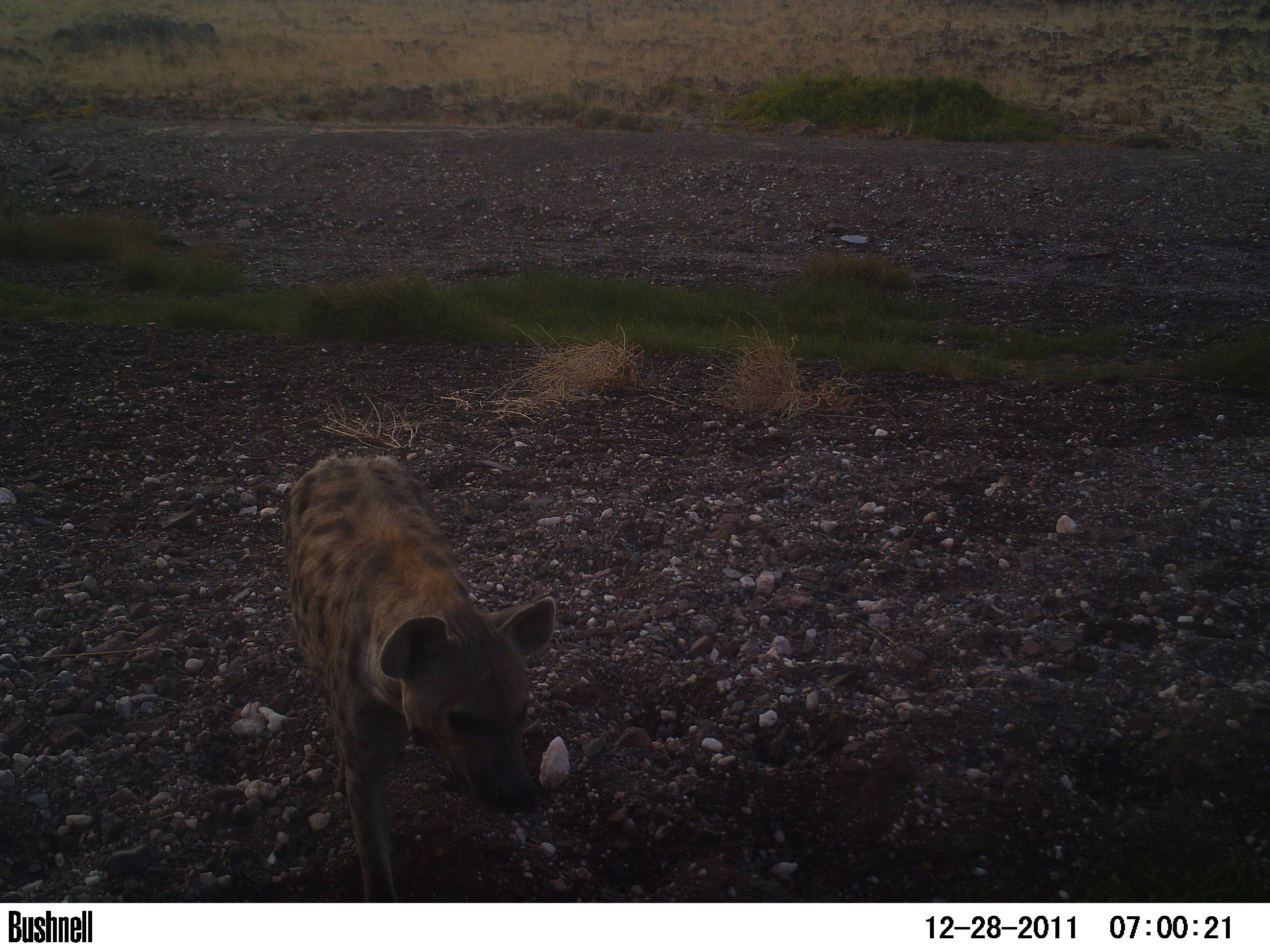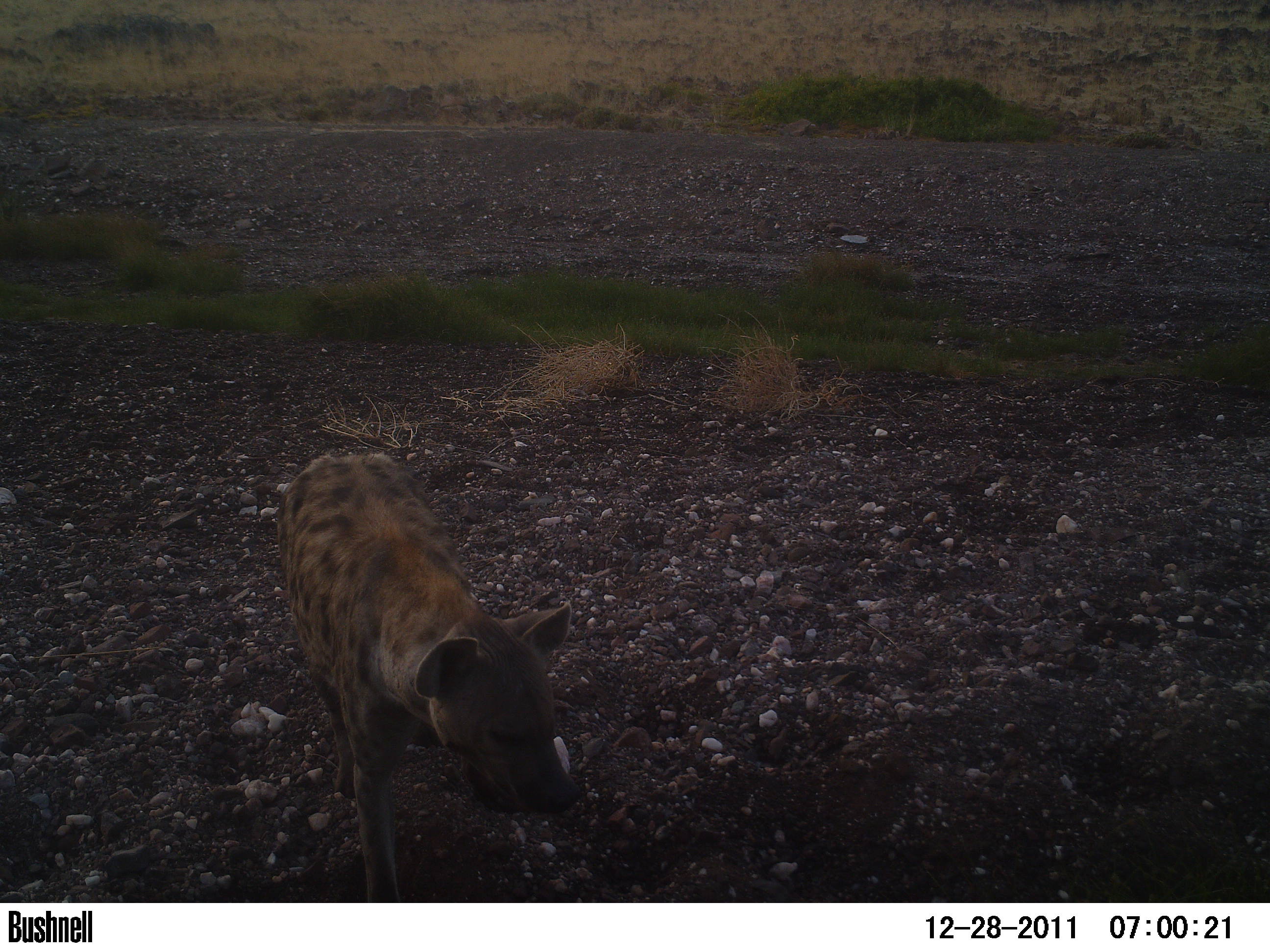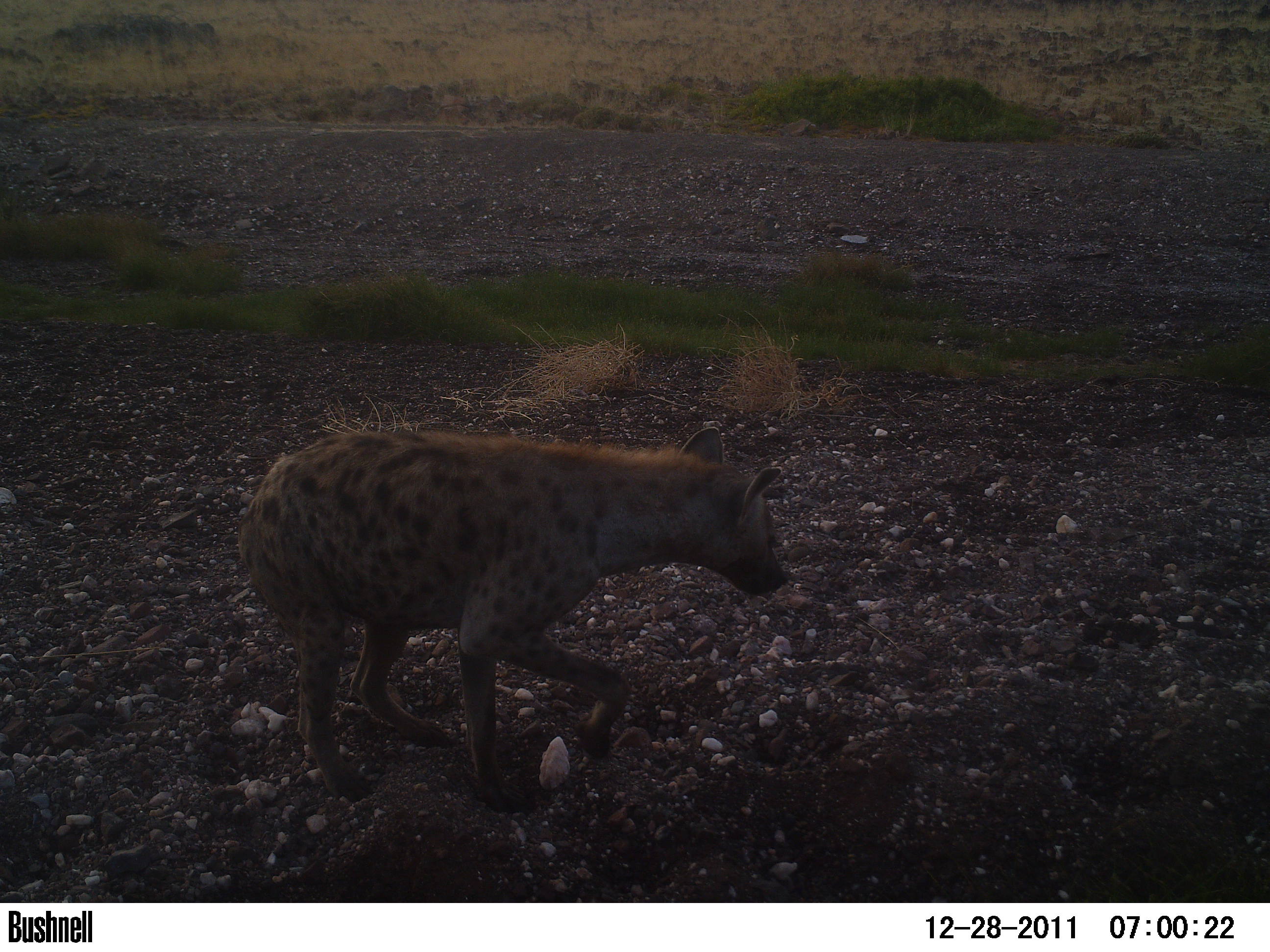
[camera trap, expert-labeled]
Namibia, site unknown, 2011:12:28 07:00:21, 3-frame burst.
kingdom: Animalia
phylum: Chordata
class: Mammalia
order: Carnivora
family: Hyaenidae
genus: Crocuta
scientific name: Crocuta crocuta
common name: spotted hyena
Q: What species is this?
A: Crocuta crocuta (spotted hyena).